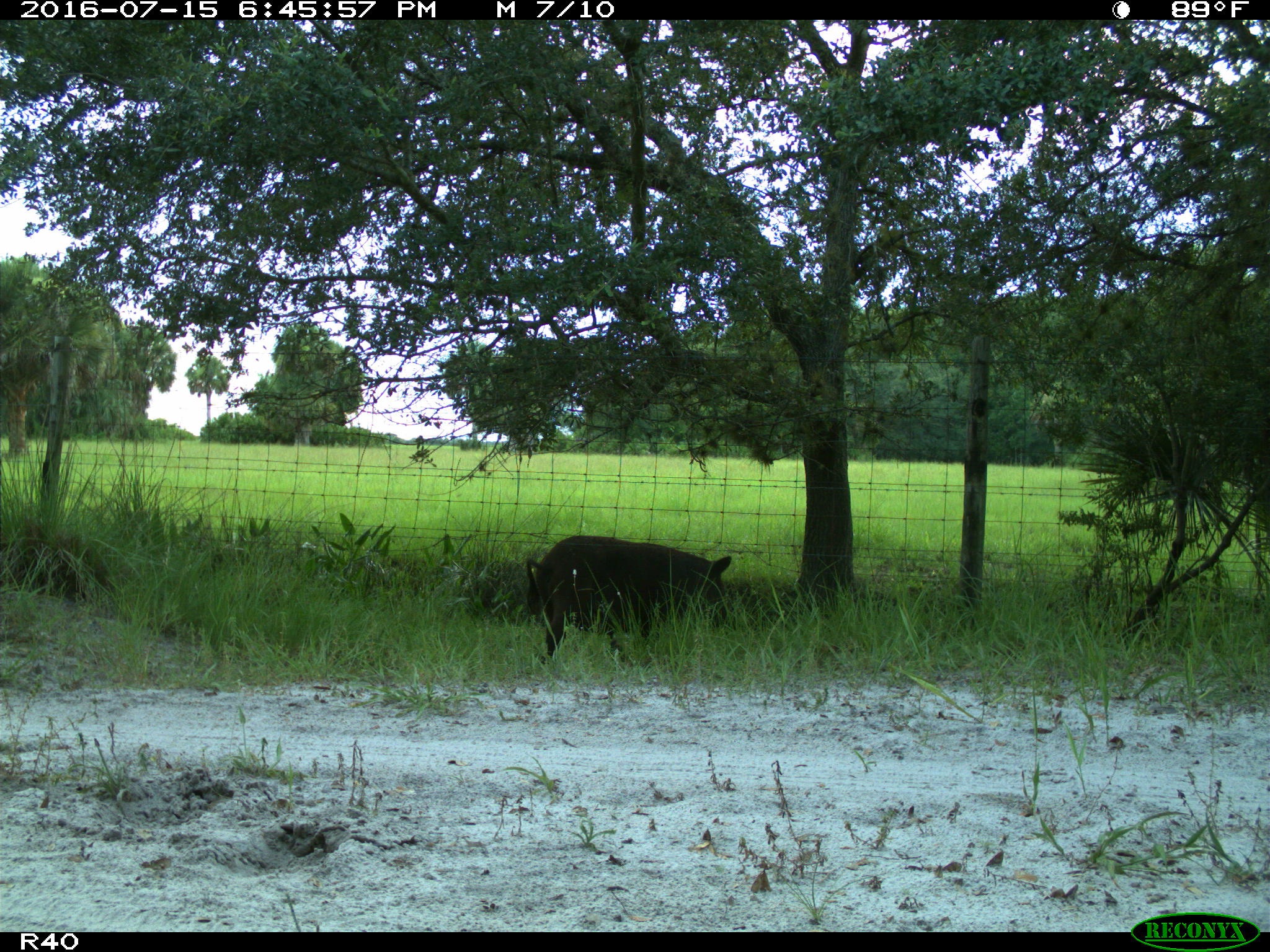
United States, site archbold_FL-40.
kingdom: Animalia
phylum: Chordata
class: Mammalia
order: Artiodactyla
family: Suidae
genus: Sus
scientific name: Sus scrofa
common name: wild boar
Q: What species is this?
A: Sus scrofa (wild boar).